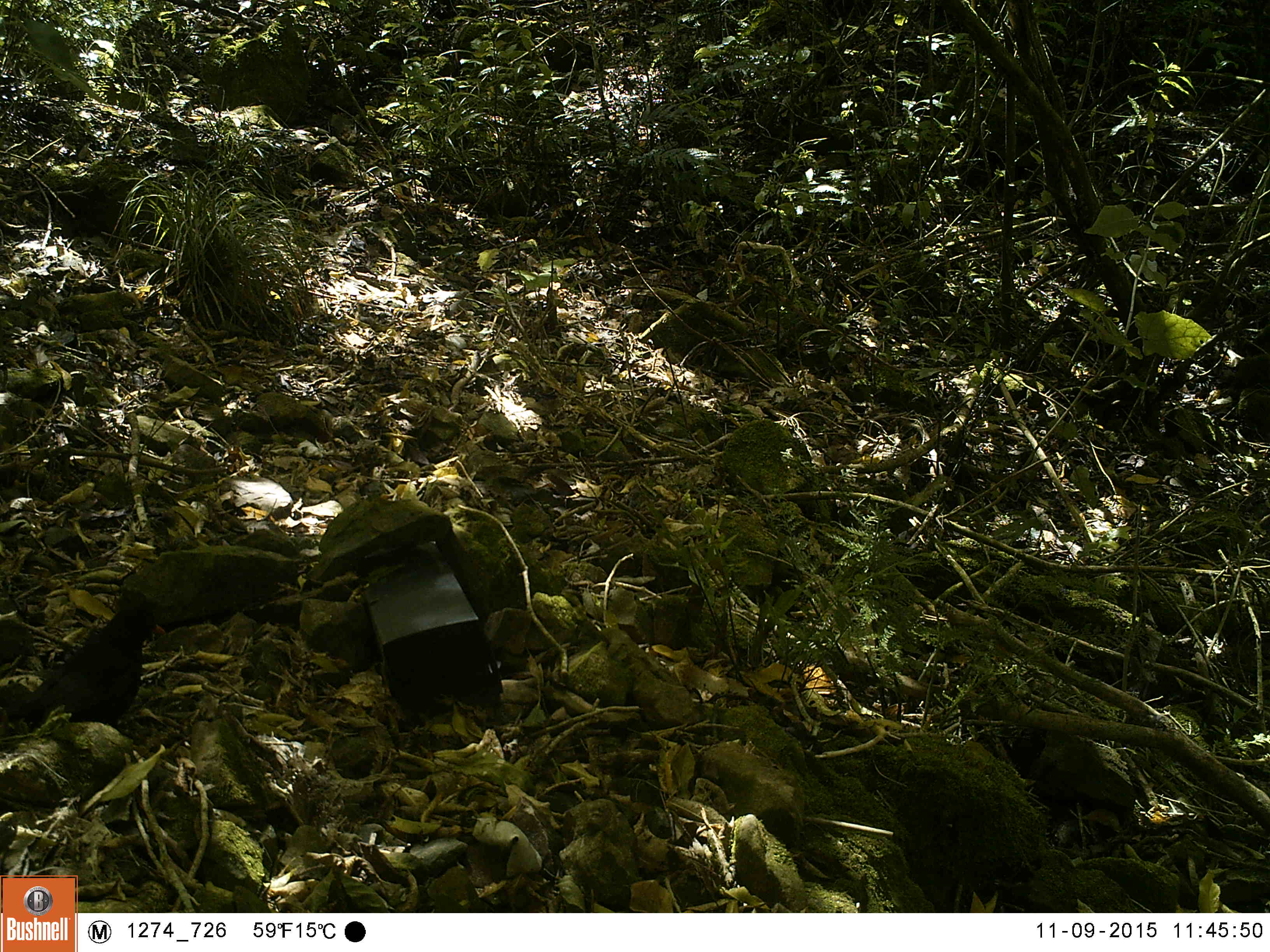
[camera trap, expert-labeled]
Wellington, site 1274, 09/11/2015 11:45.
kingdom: Animalia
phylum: Chordata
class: Aves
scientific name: Aves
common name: bird